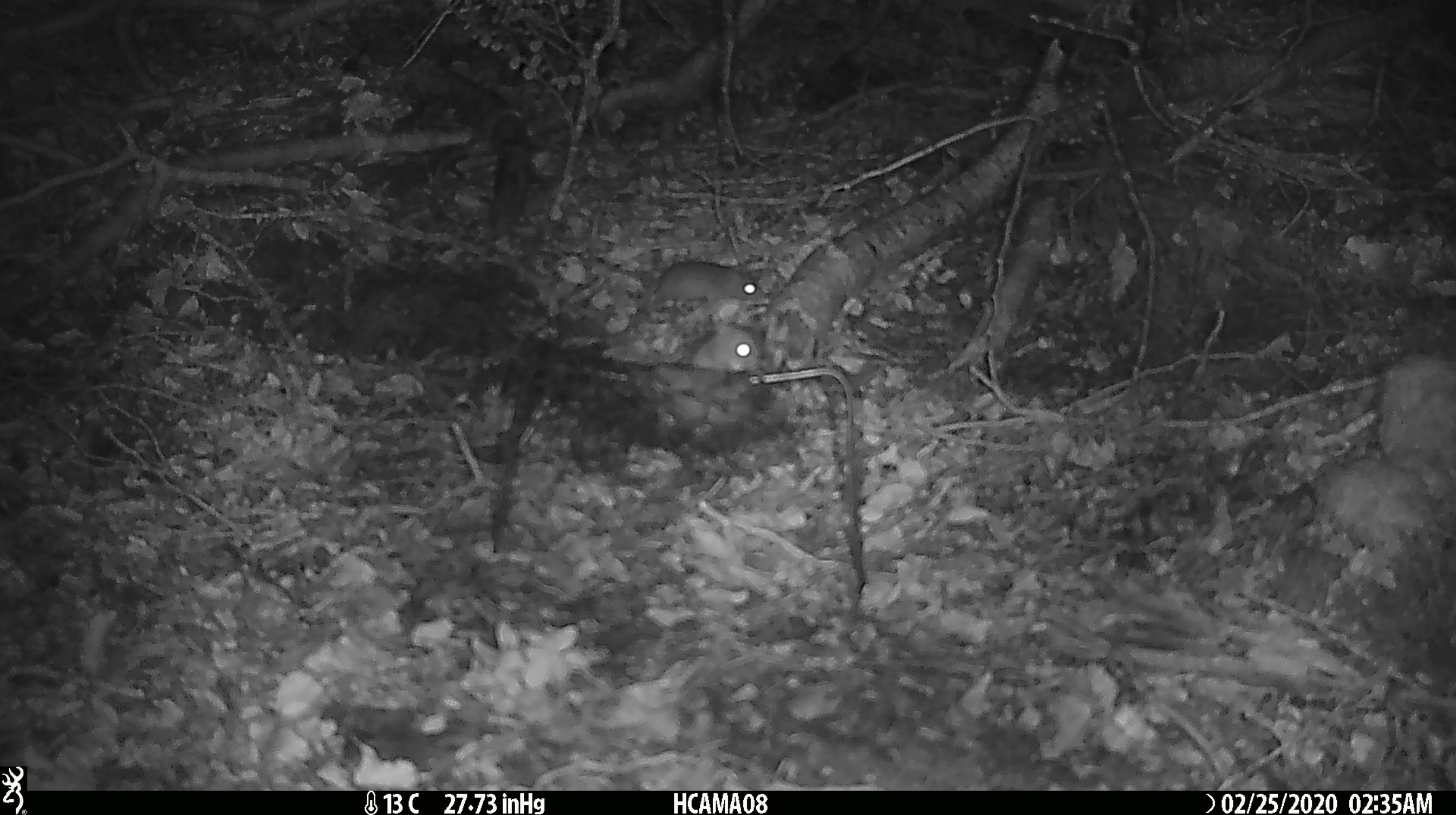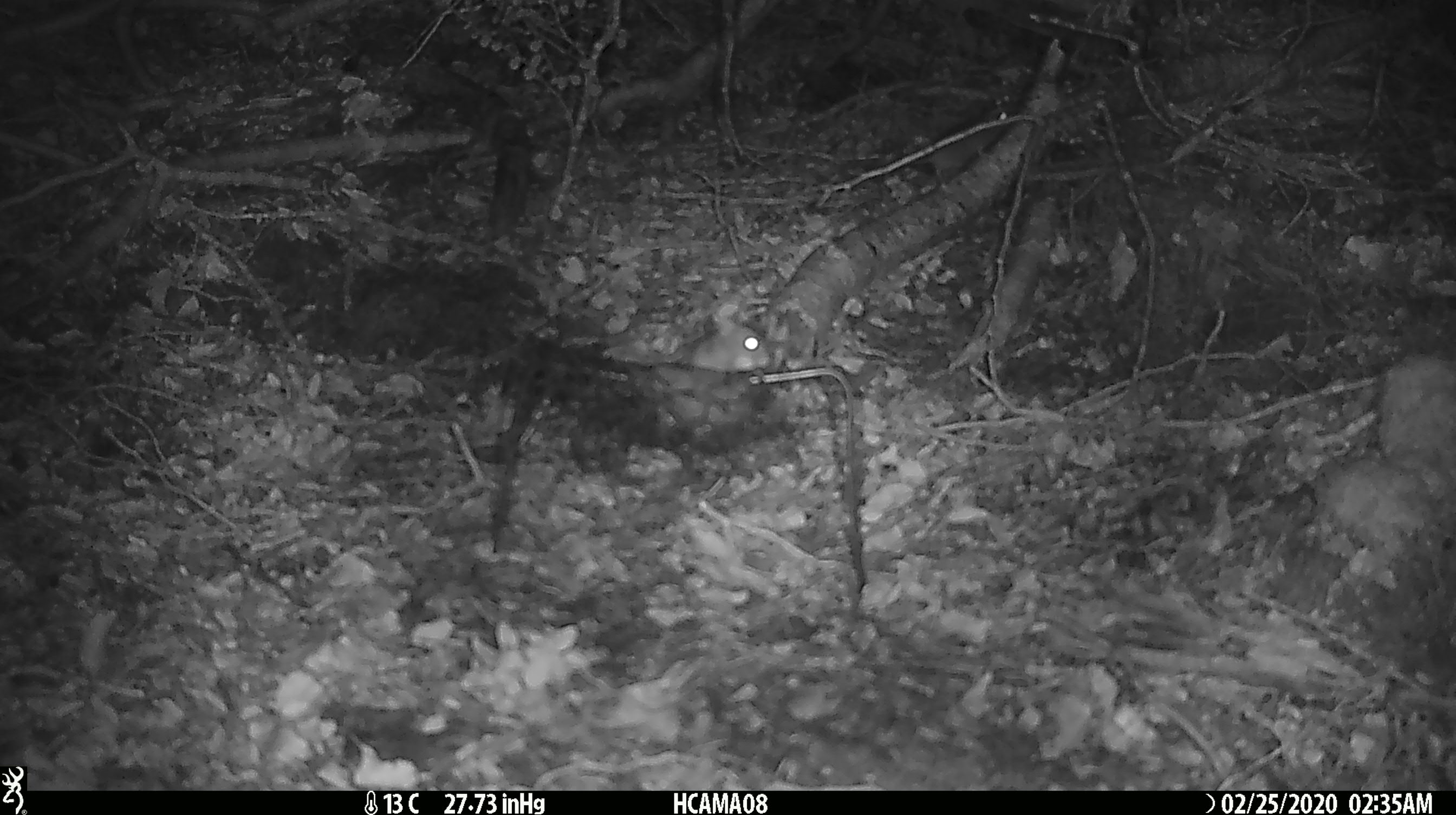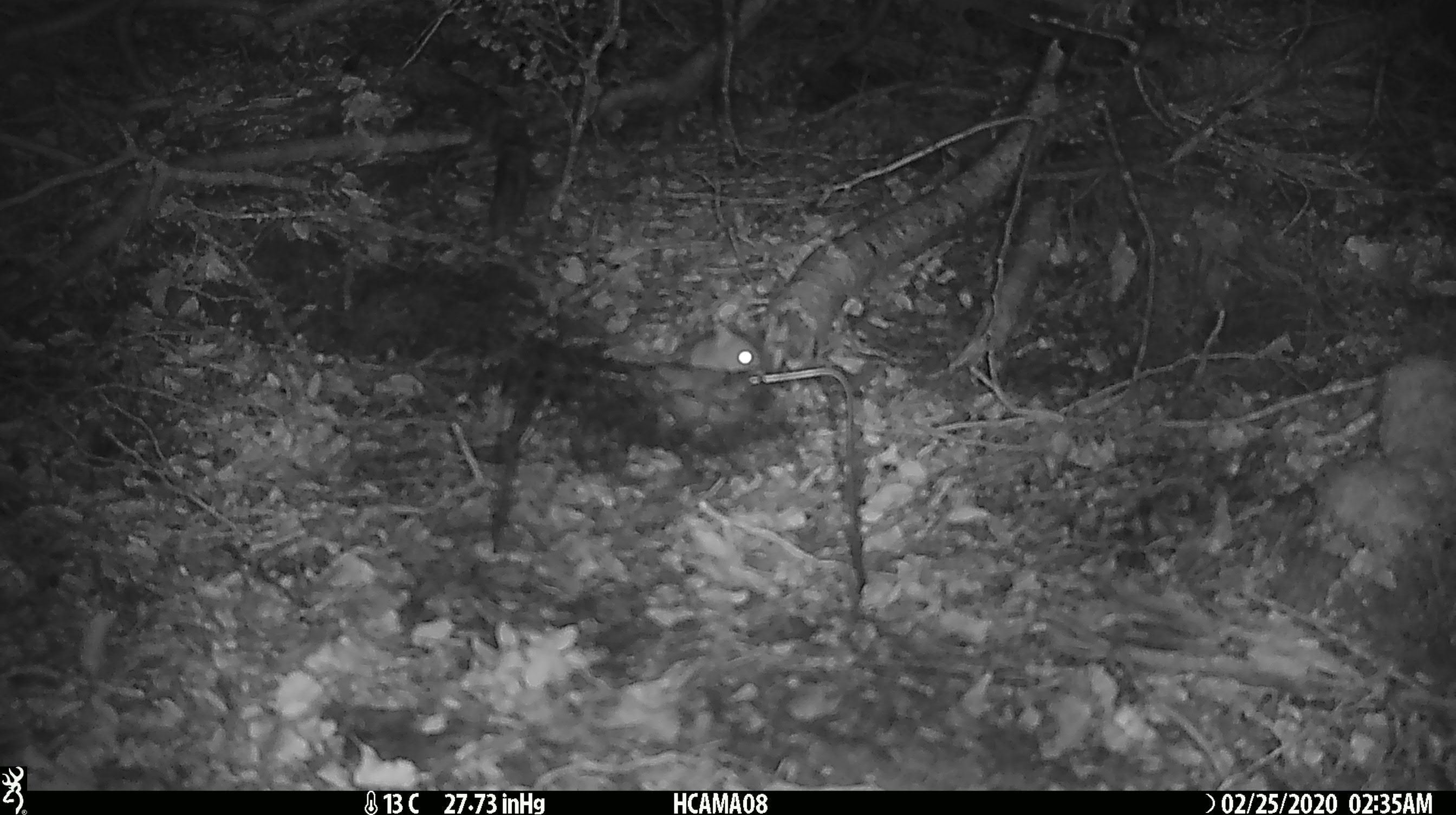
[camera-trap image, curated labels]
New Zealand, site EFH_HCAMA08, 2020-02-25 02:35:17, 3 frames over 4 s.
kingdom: Animalia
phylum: Chordata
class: Mammalia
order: Rodentia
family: Muridae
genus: Mus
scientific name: Mus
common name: mouse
Mouse (Mus).